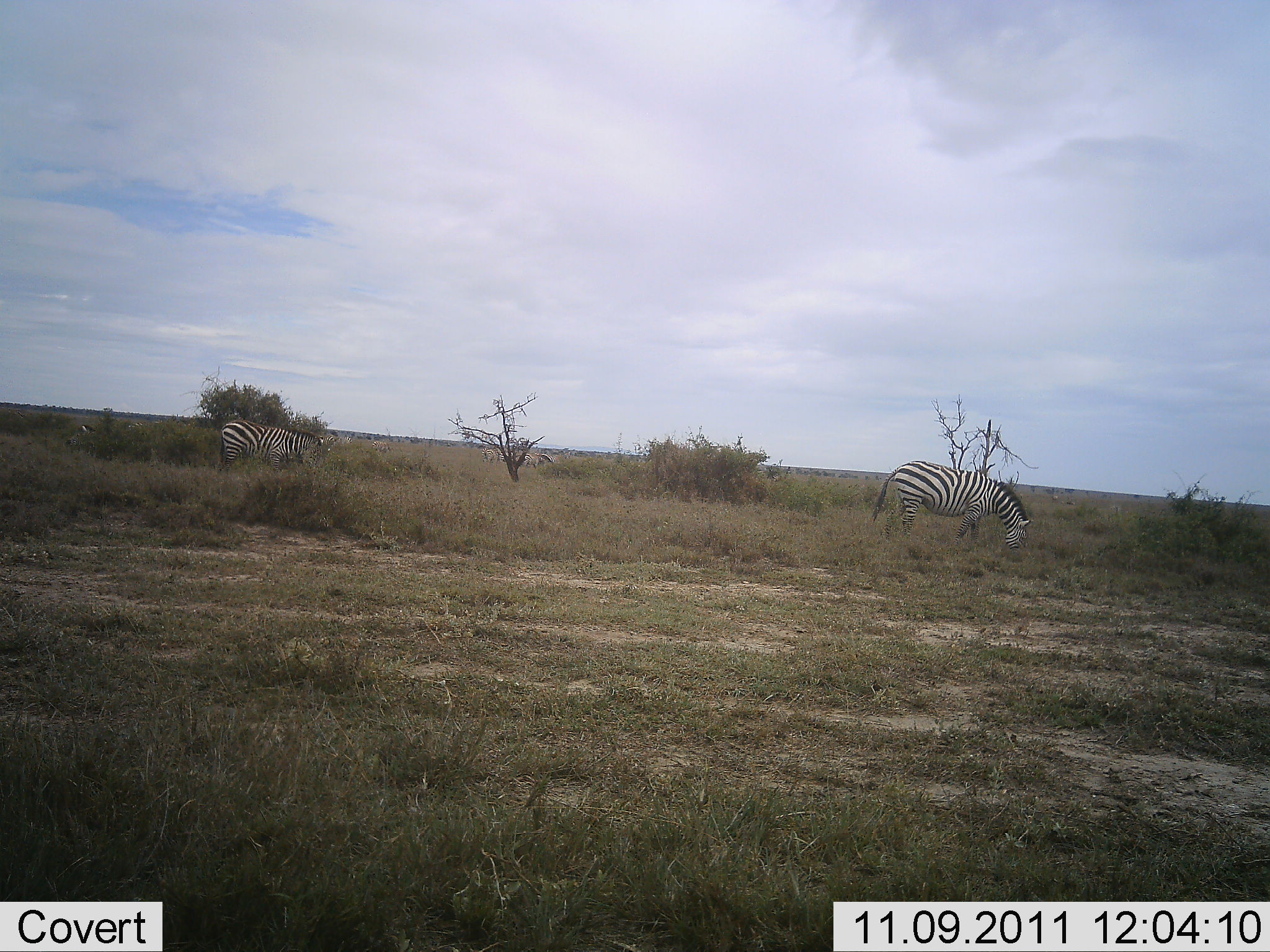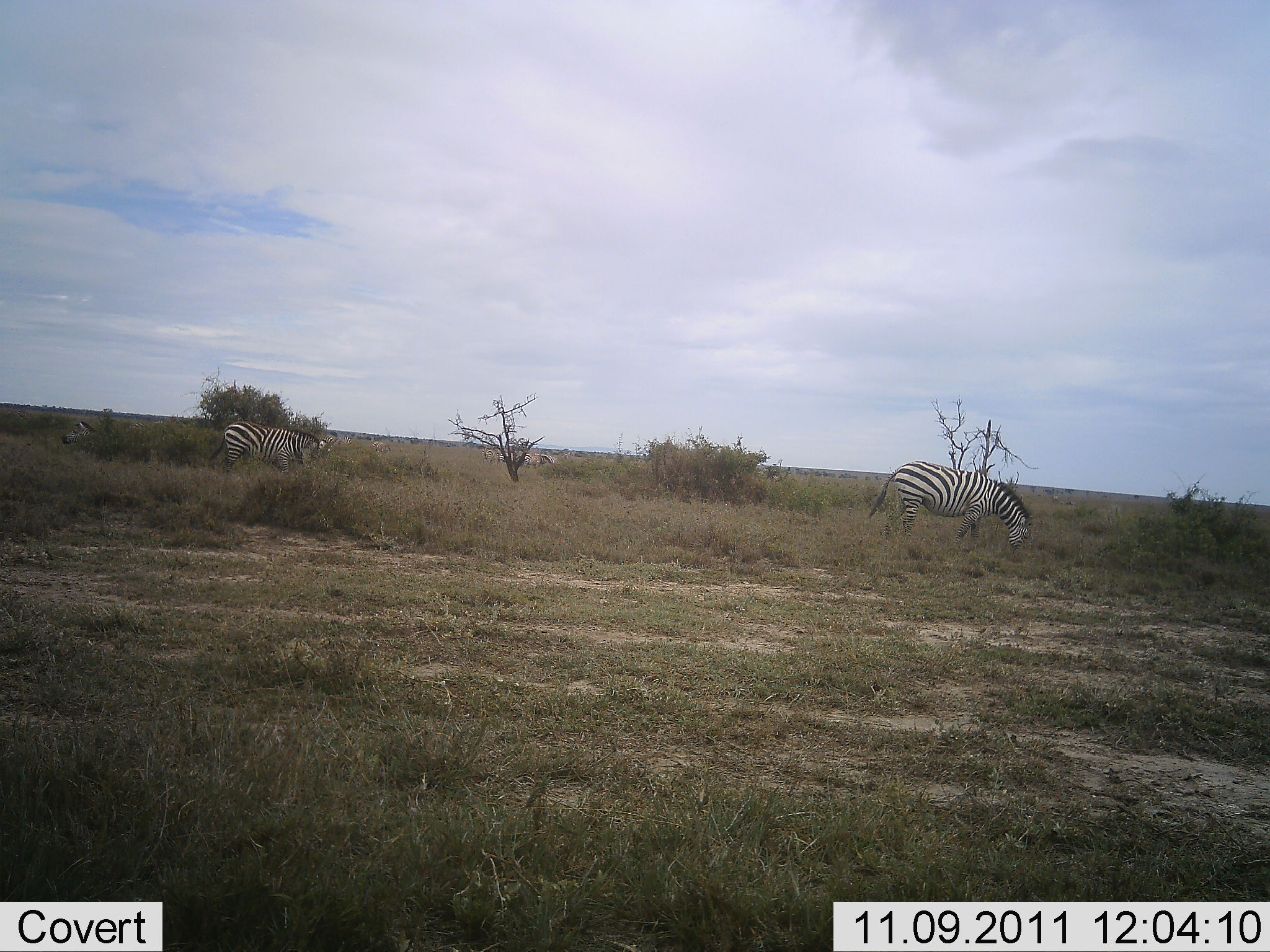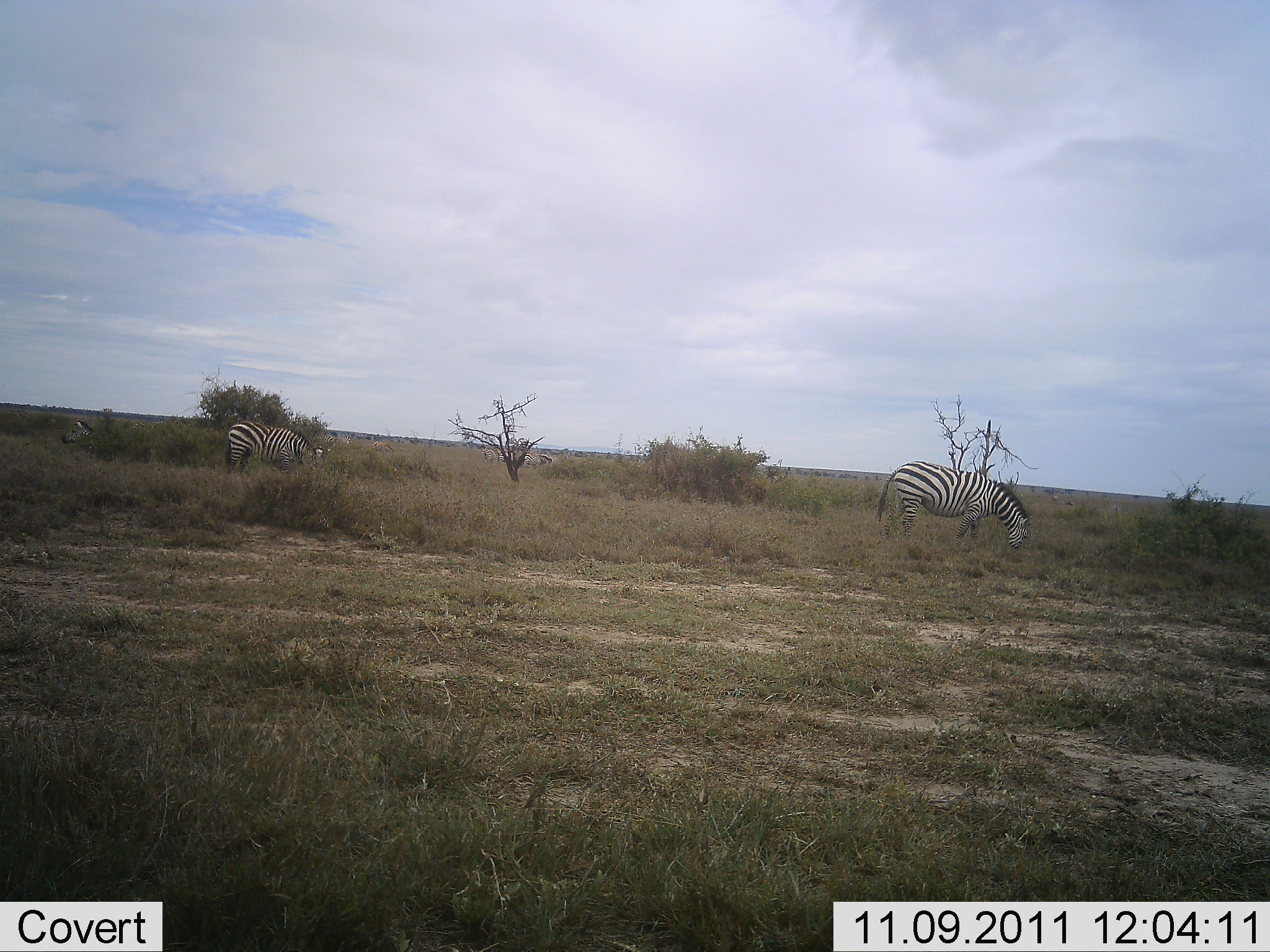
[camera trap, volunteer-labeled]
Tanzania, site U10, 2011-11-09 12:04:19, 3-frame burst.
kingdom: Animalia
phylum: Chordata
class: Mammalia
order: Perissodactyla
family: Equidae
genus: Equus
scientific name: Equus quagga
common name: plains zebra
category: zebra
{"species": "zebra (plains zebra) (Equus quagga)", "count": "3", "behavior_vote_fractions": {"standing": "40%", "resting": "10%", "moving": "0%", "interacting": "0%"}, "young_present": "0%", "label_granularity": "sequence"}